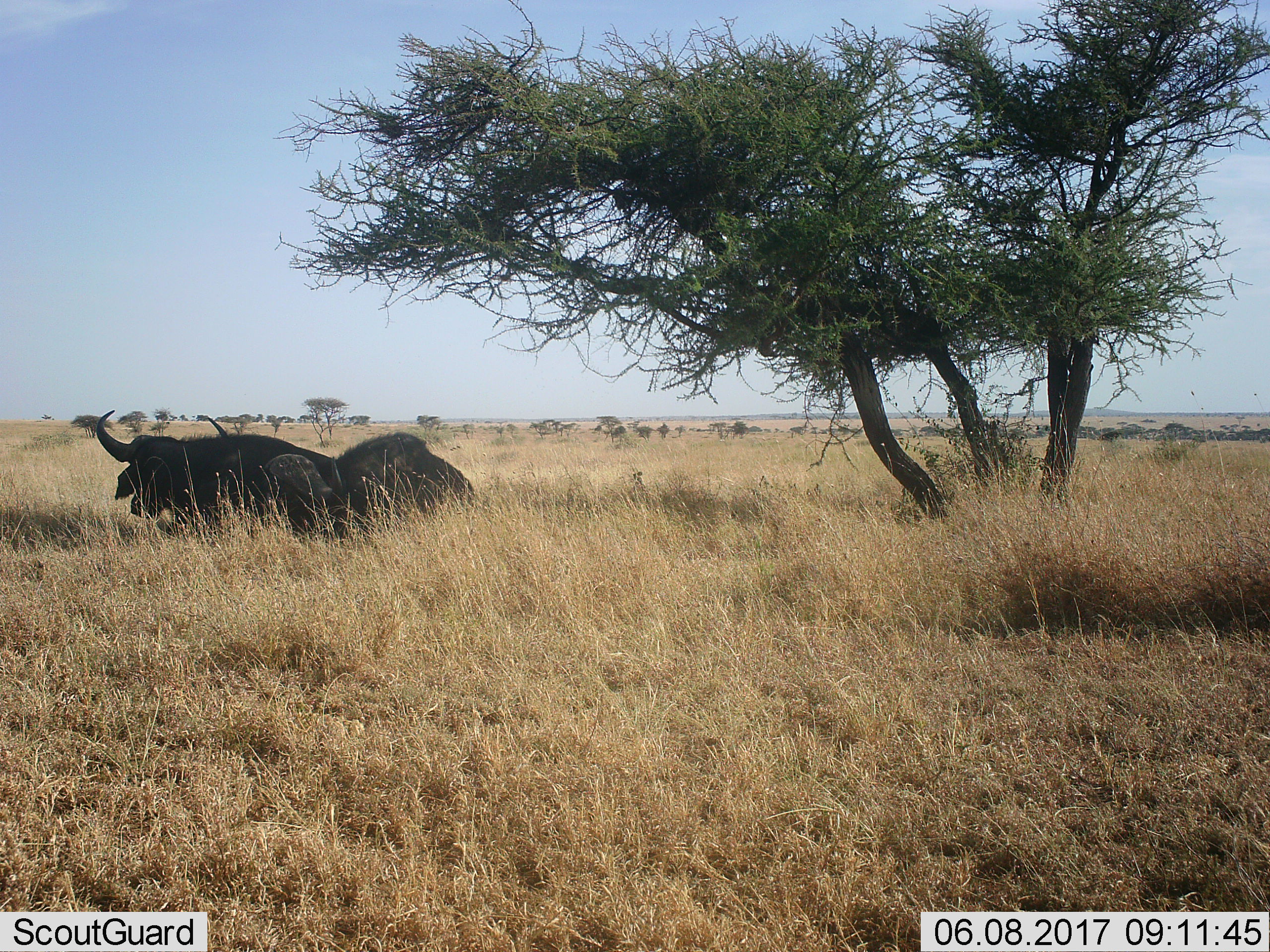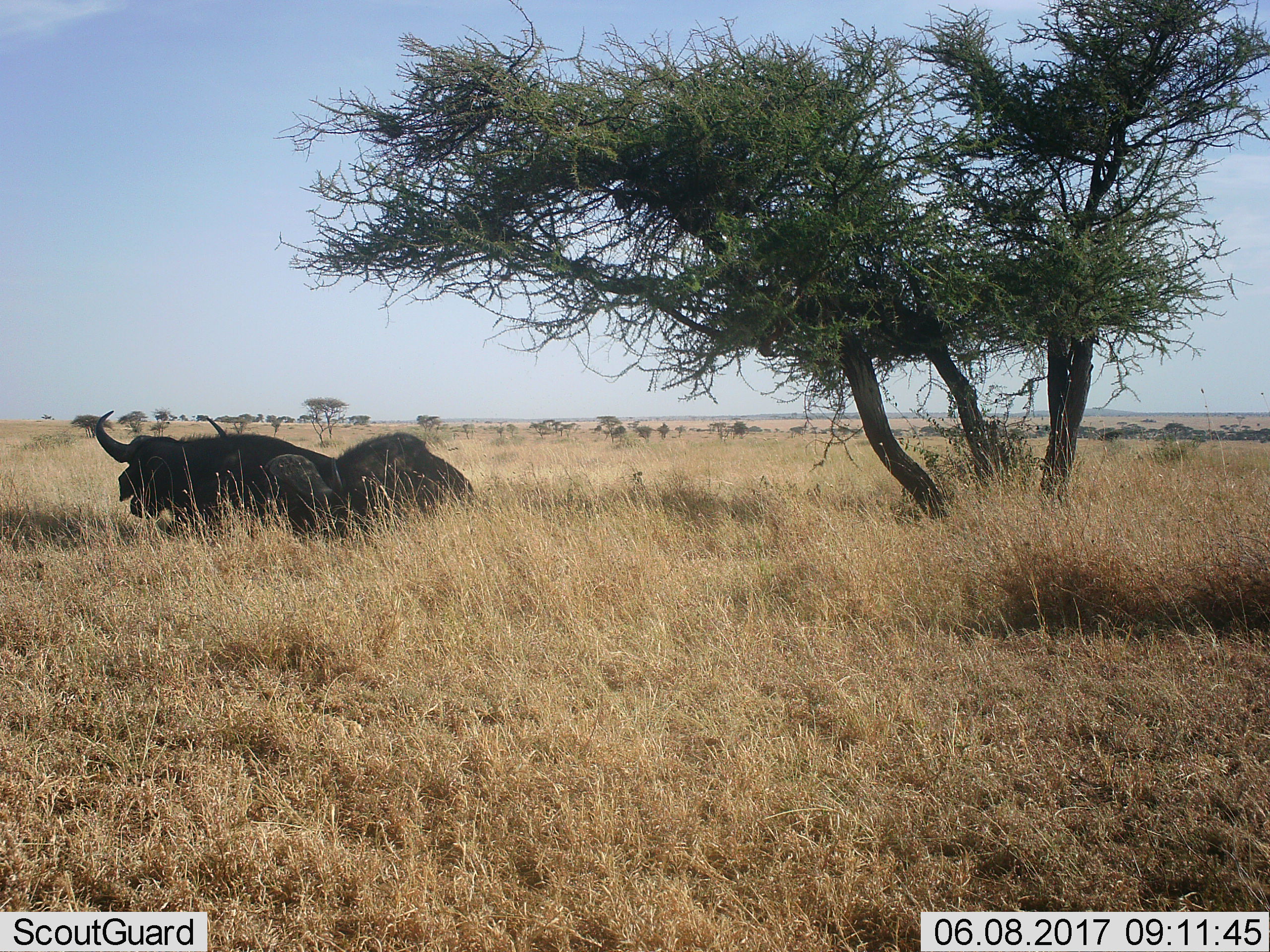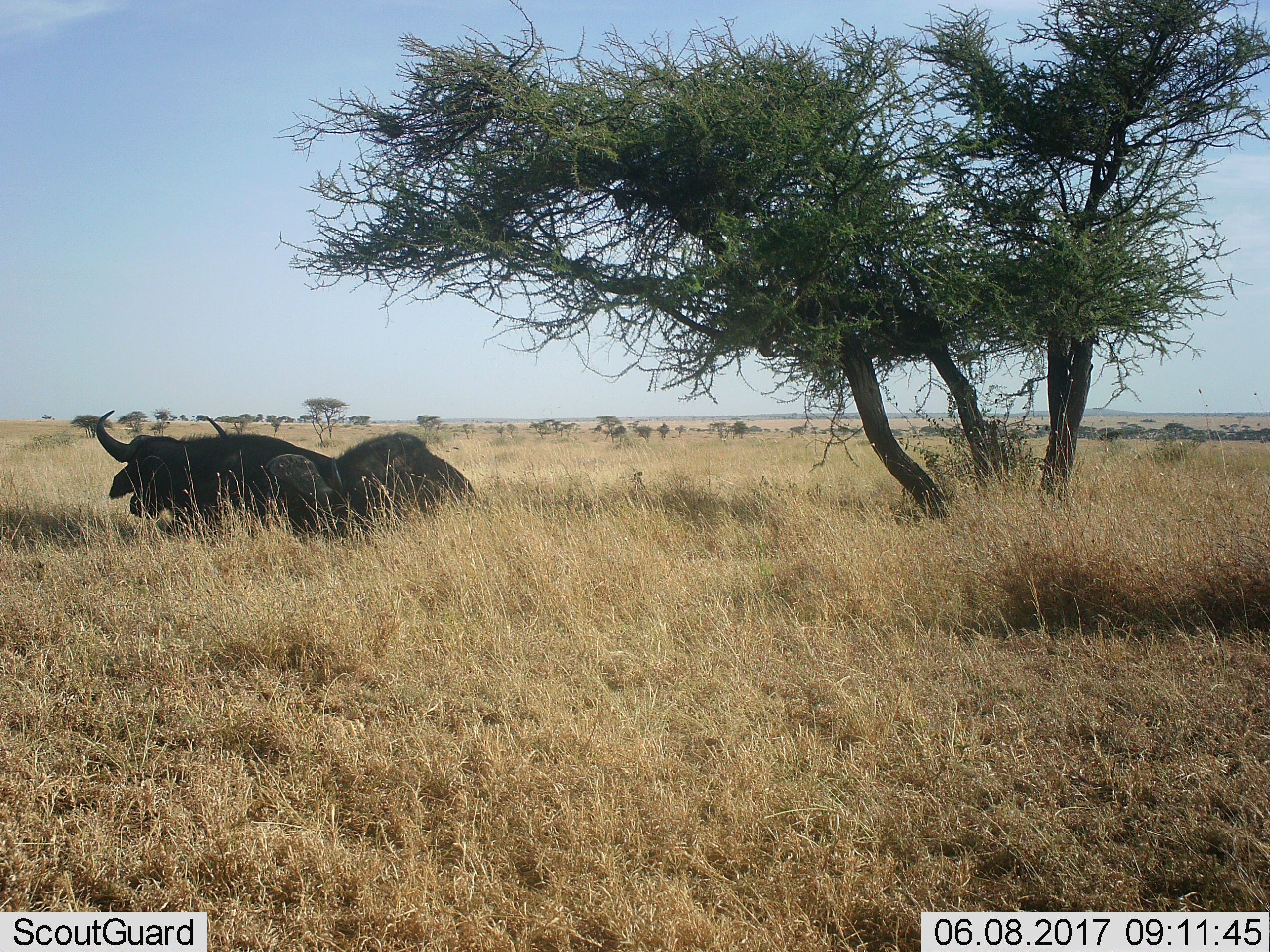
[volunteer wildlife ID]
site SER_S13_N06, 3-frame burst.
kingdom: Animalia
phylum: Chordata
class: Mammalia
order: Artiodactyla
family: Bovidae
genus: Syncerus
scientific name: Syncerus caffer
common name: african buffalo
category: buffalo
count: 2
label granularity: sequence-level